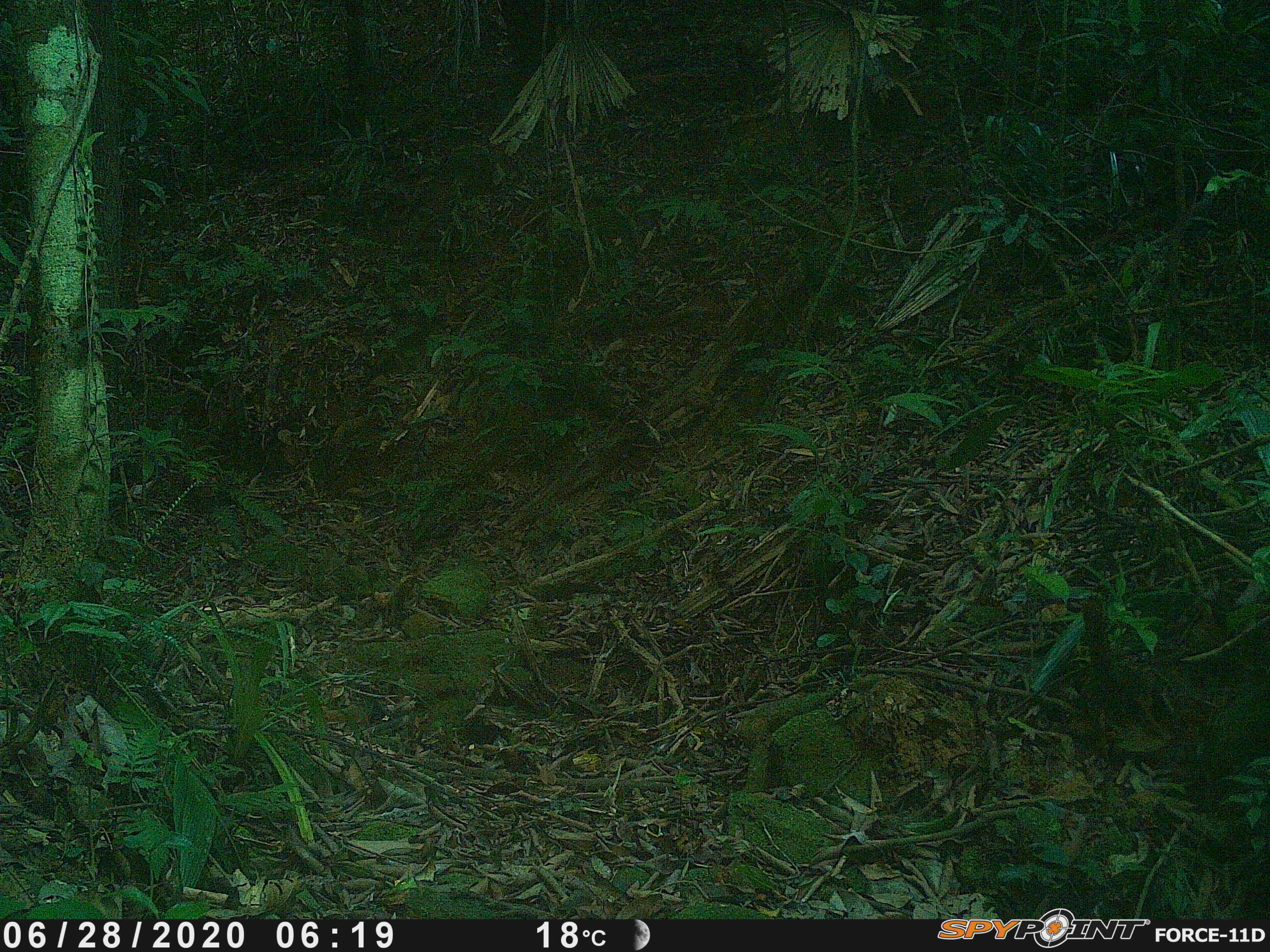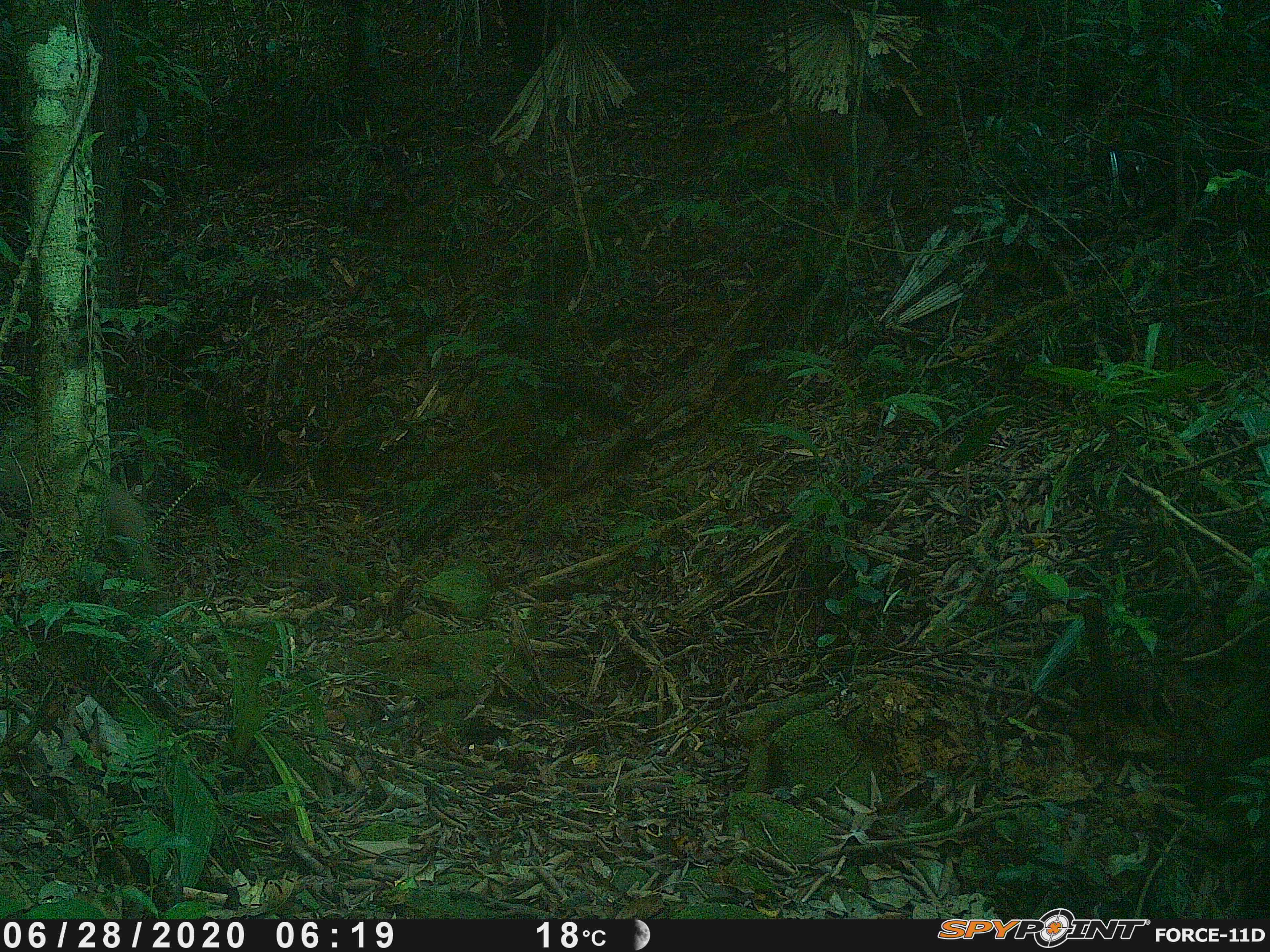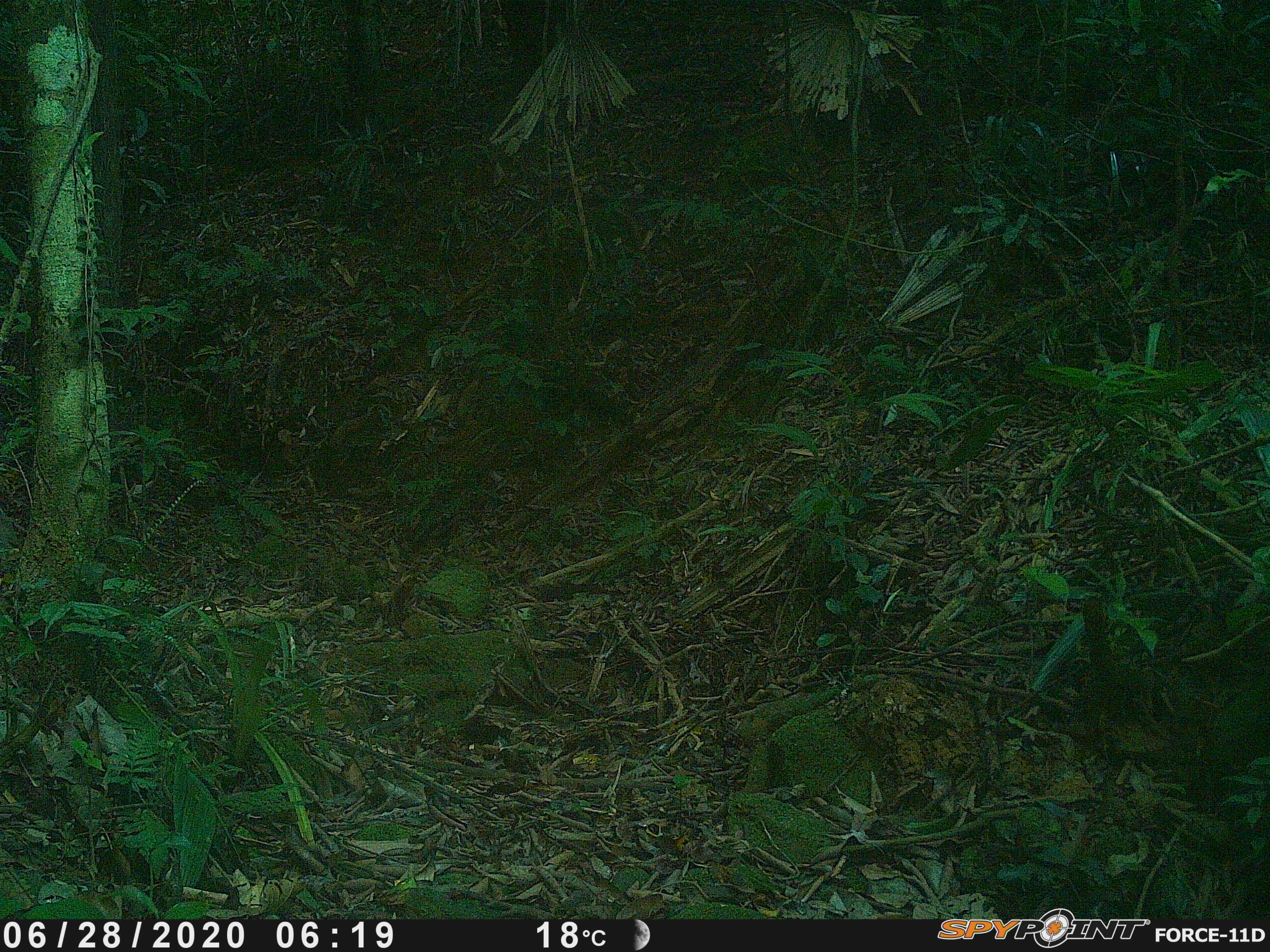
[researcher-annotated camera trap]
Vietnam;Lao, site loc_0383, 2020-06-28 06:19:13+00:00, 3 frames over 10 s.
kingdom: Animalia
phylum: Chordata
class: Mammalia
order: Primates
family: Cercopithecidae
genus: Macaca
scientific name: Macaca nemestrina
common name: pig-tailed macaque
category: pig tailed macaque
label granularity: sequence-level